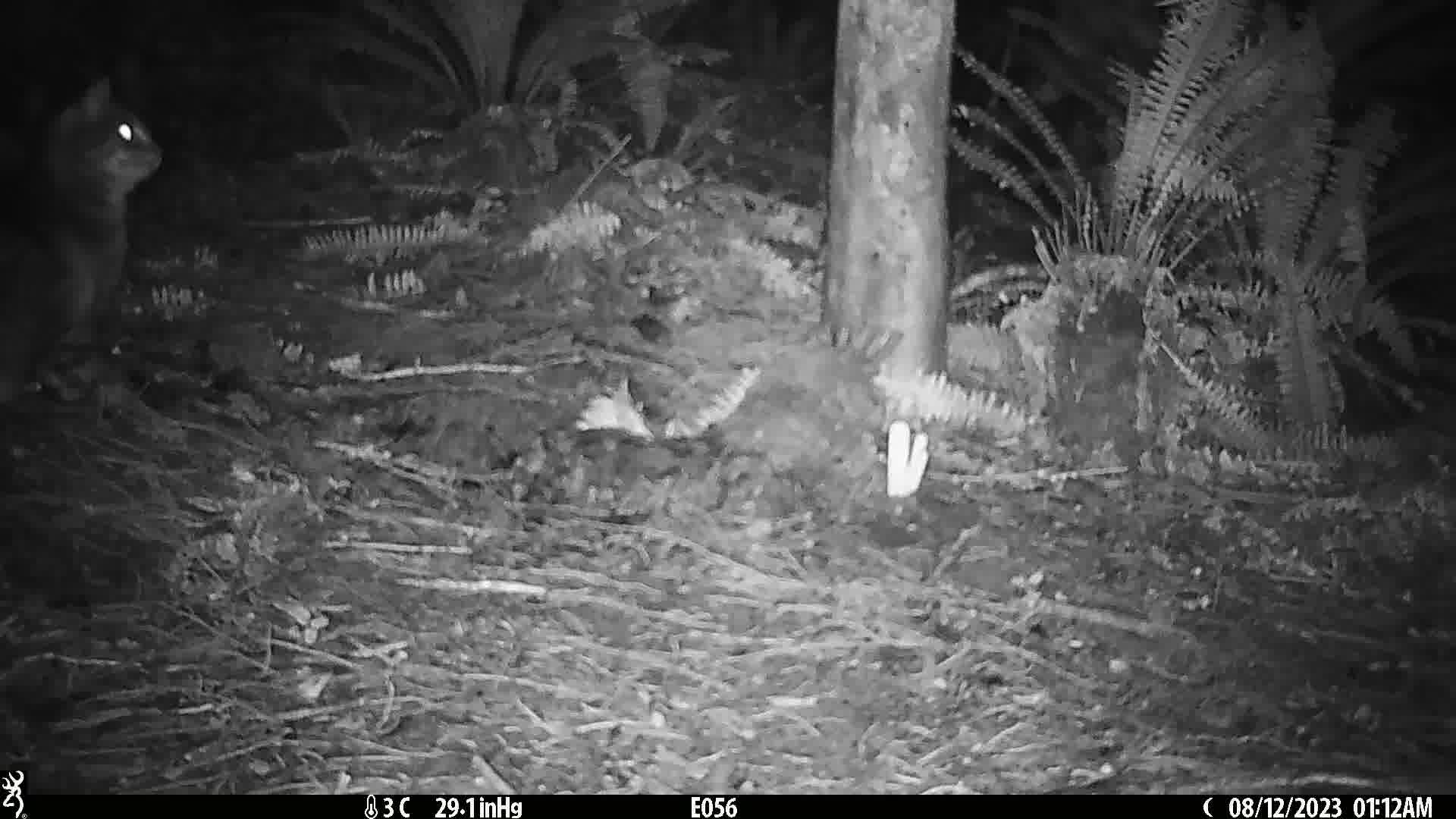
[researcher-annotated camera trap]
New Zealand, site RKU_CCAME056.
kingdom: Animalia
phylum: Chordata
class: Mammalia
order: Carnivora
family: Felidae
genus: Felis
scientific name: Felis catus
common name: domestic cat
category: cat